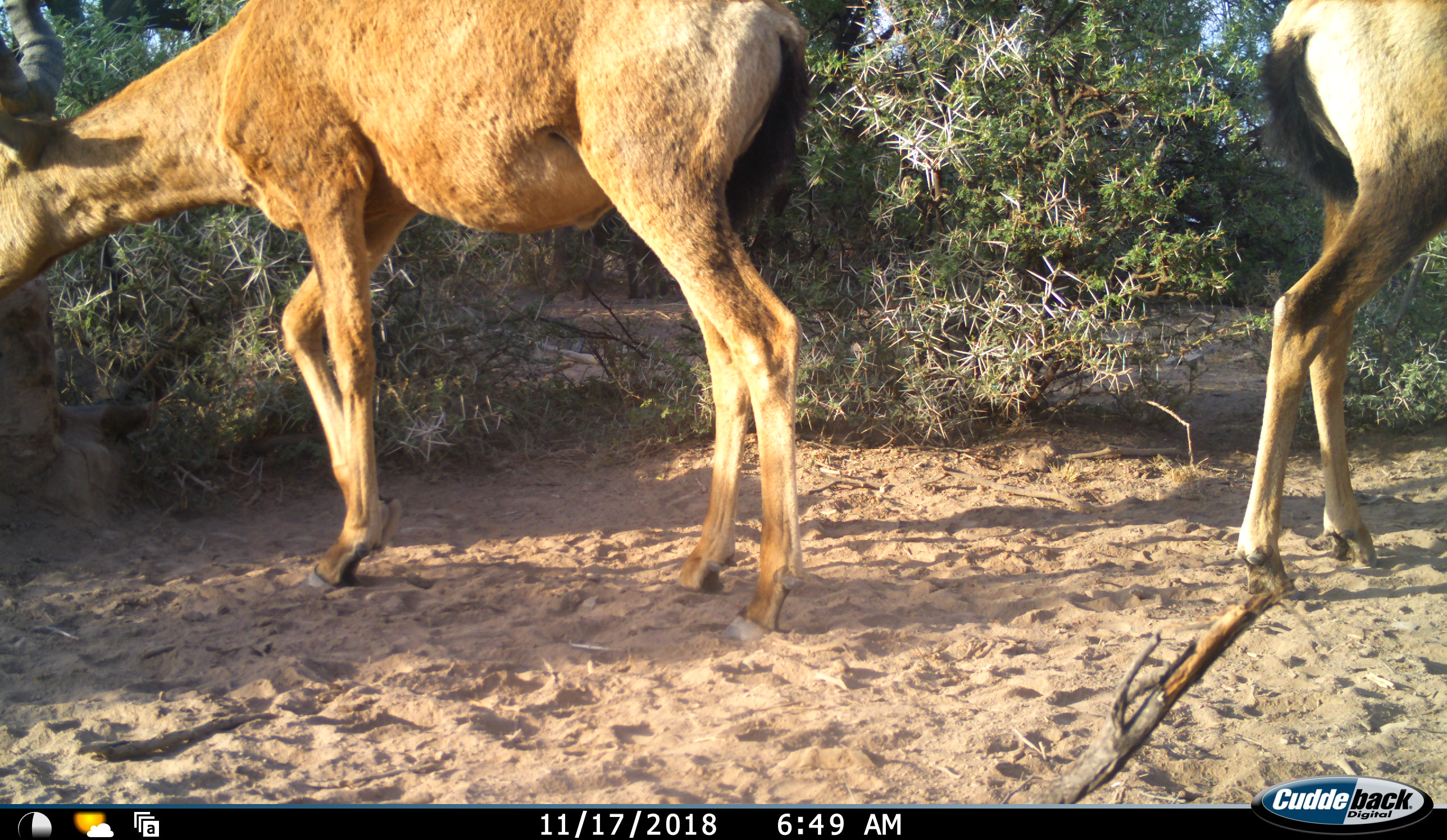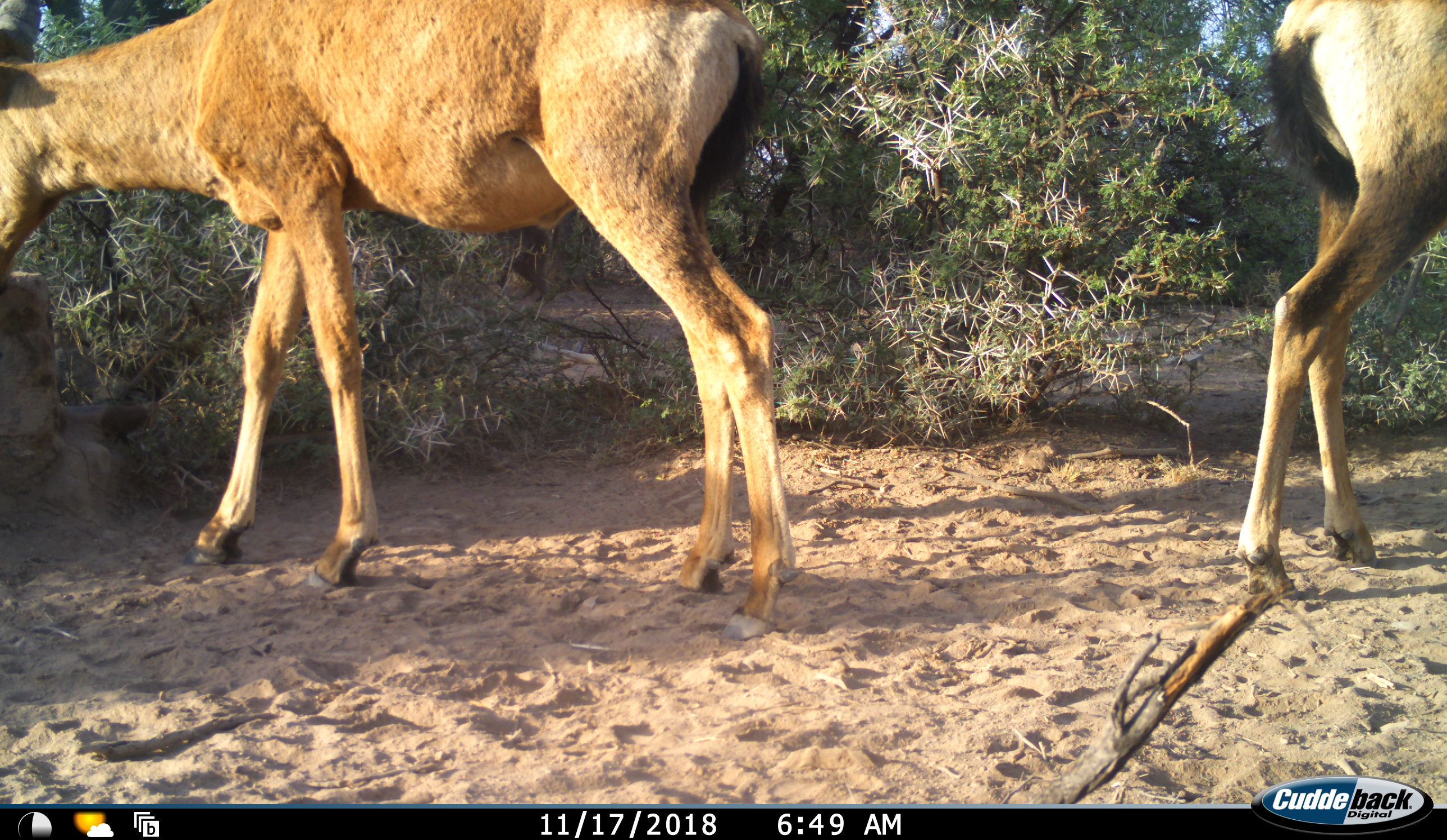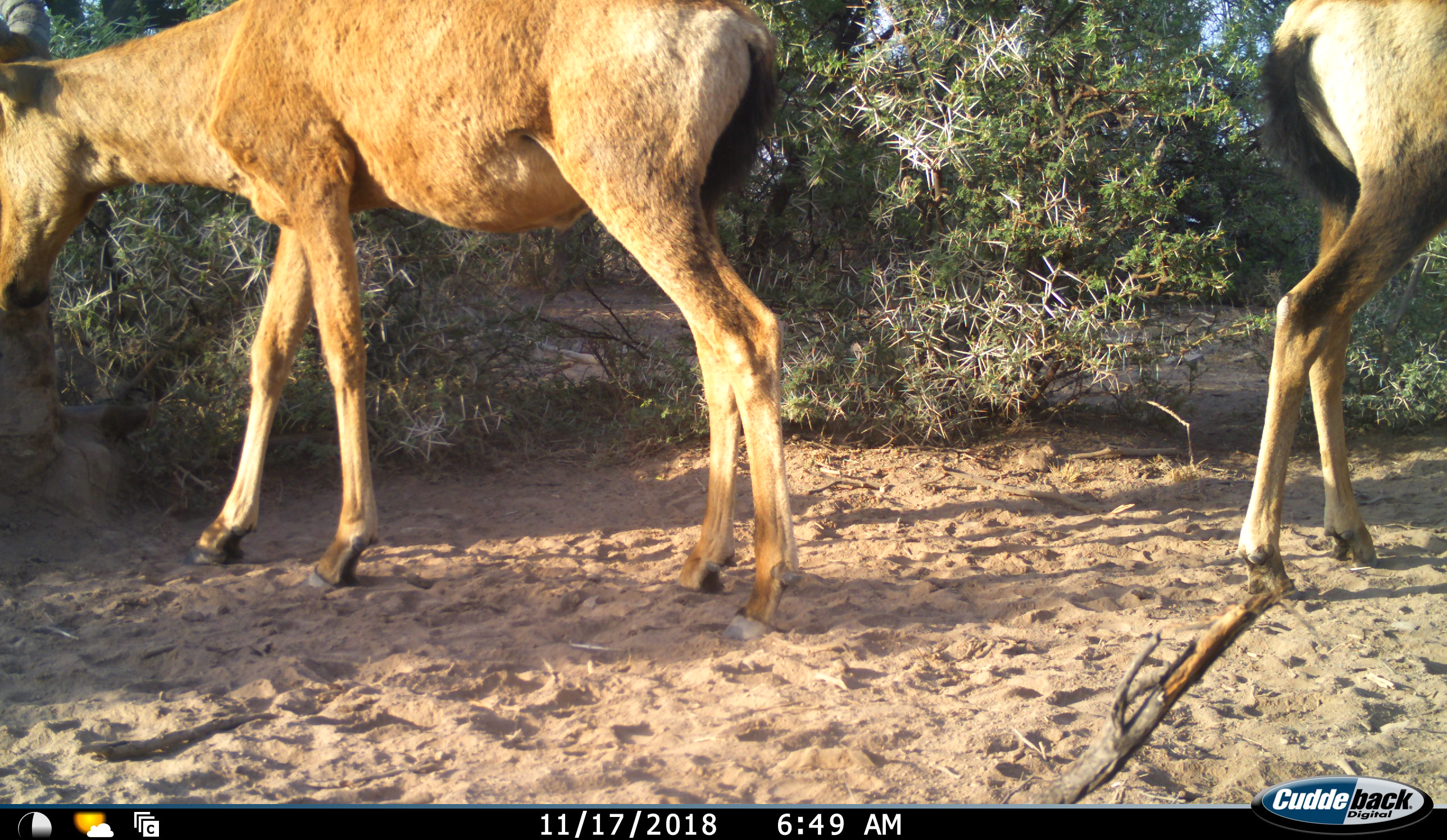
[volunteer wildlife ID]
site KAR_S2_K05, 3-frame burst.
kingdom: Animalia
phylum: Chordata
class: Mammalia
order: Artiodactyla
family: Bovidae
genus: Alcelaphus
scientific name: Alcelaphus buselaphus caama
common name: red hartebeest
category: hartebeestred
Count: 2.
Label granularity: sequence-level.